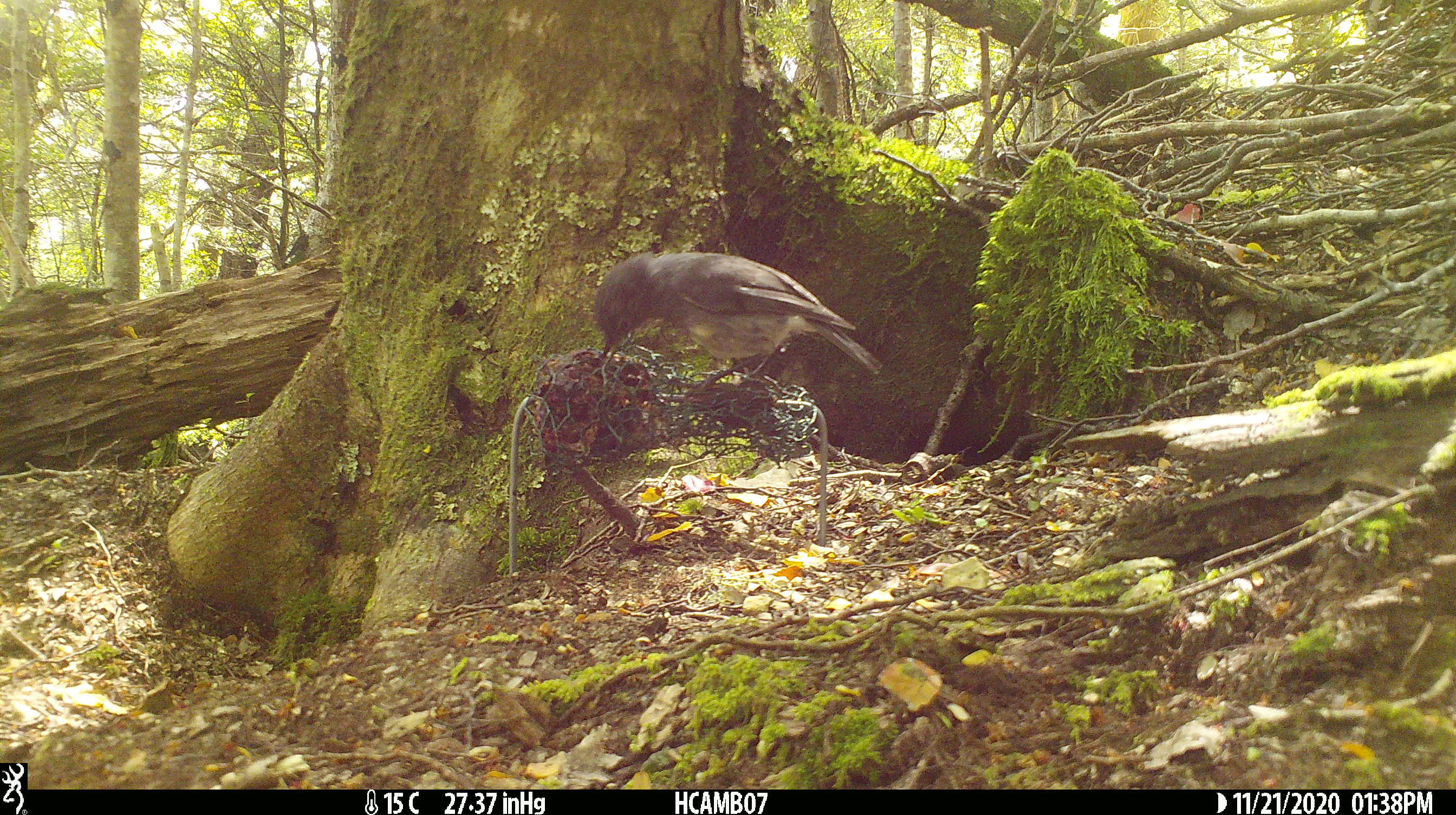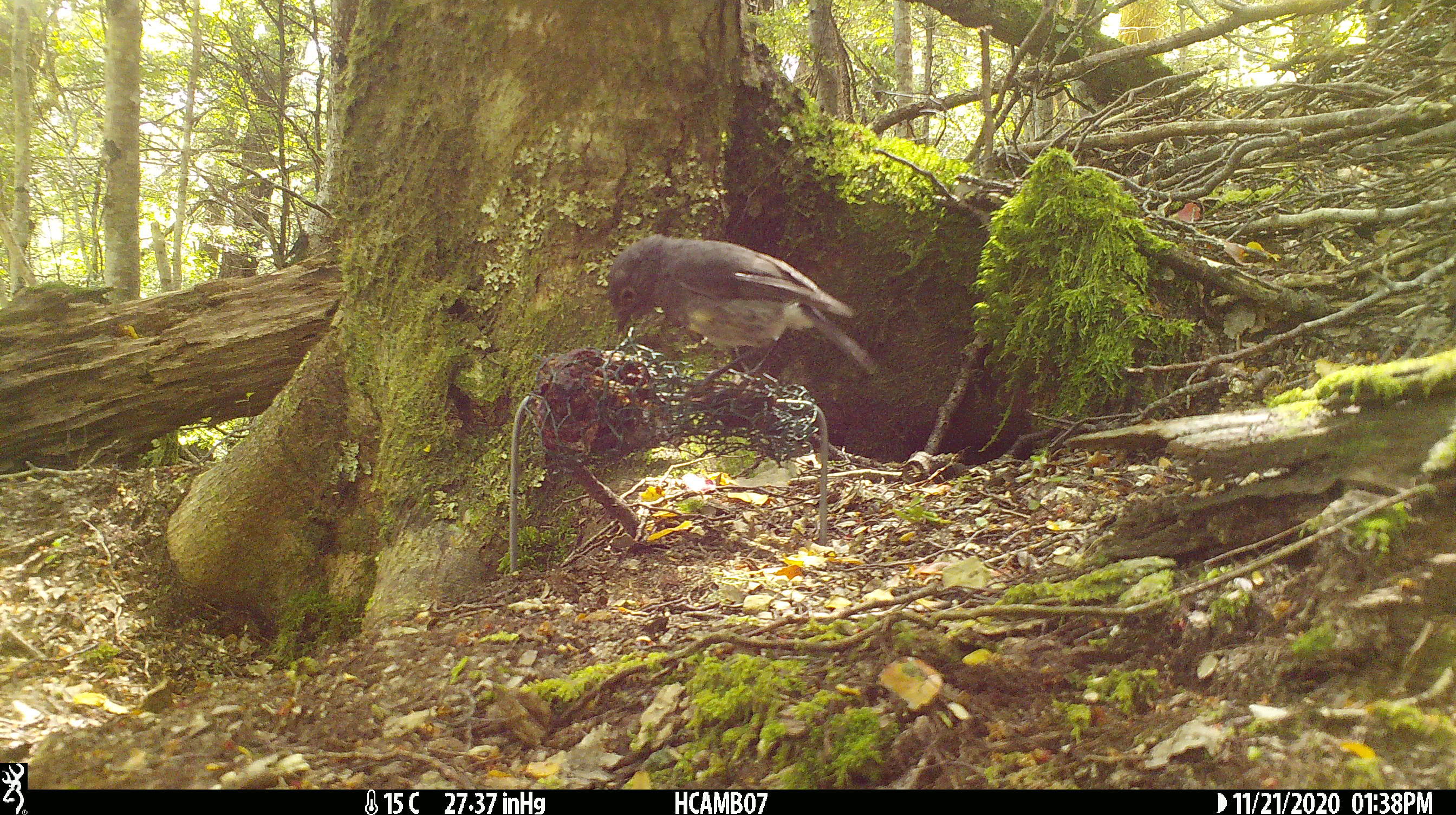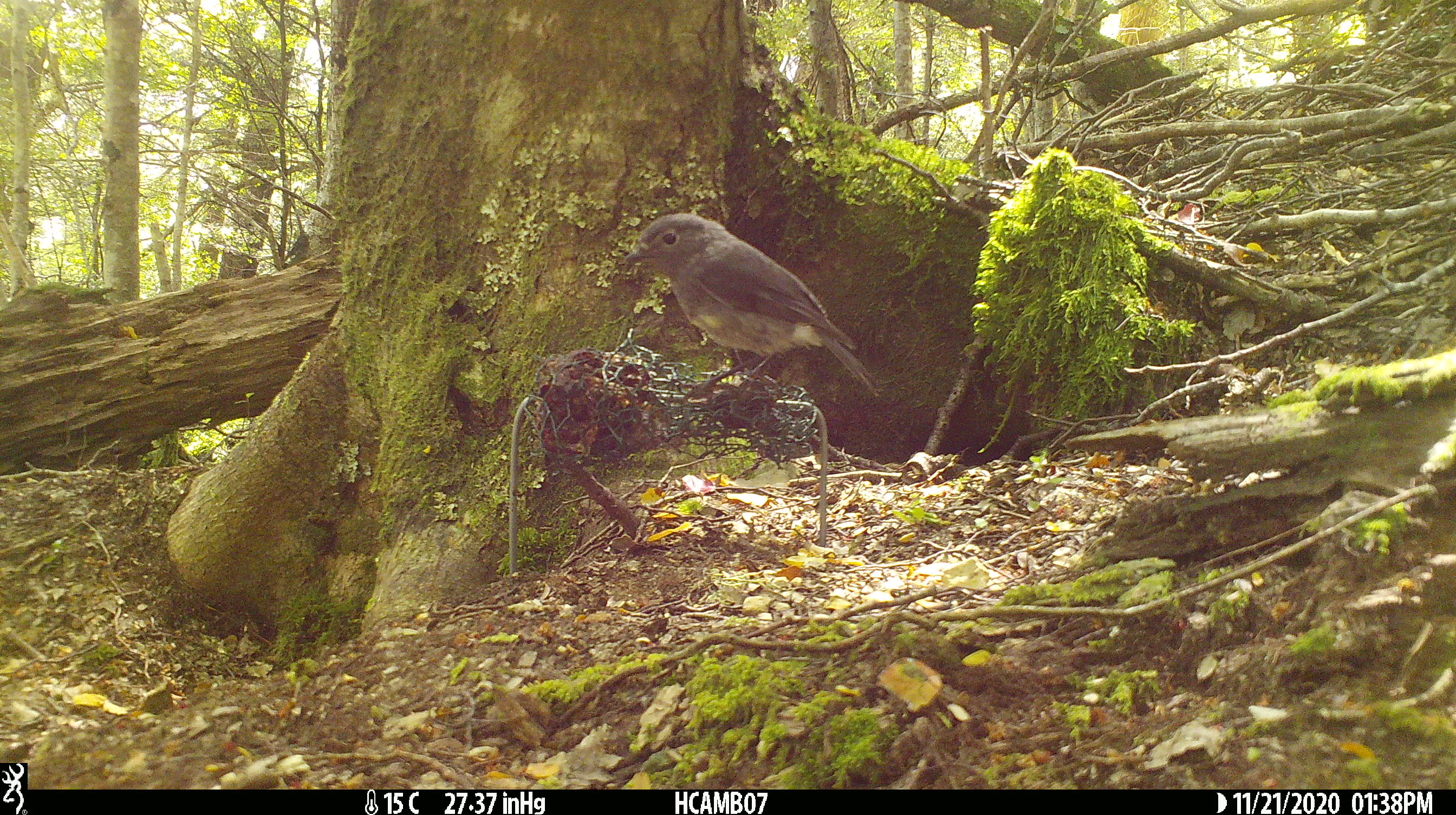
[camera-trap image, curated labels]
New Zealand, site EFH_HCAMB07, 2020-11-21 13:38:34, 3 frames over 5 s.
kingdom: Animalia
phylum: Chordata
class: Aves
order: Passeriformes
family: Petroicidae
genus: Petroica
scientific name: Petroica australis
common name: new zealand robin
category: robin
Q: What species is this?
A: Robin (new zealand robin) (Petroica australis).